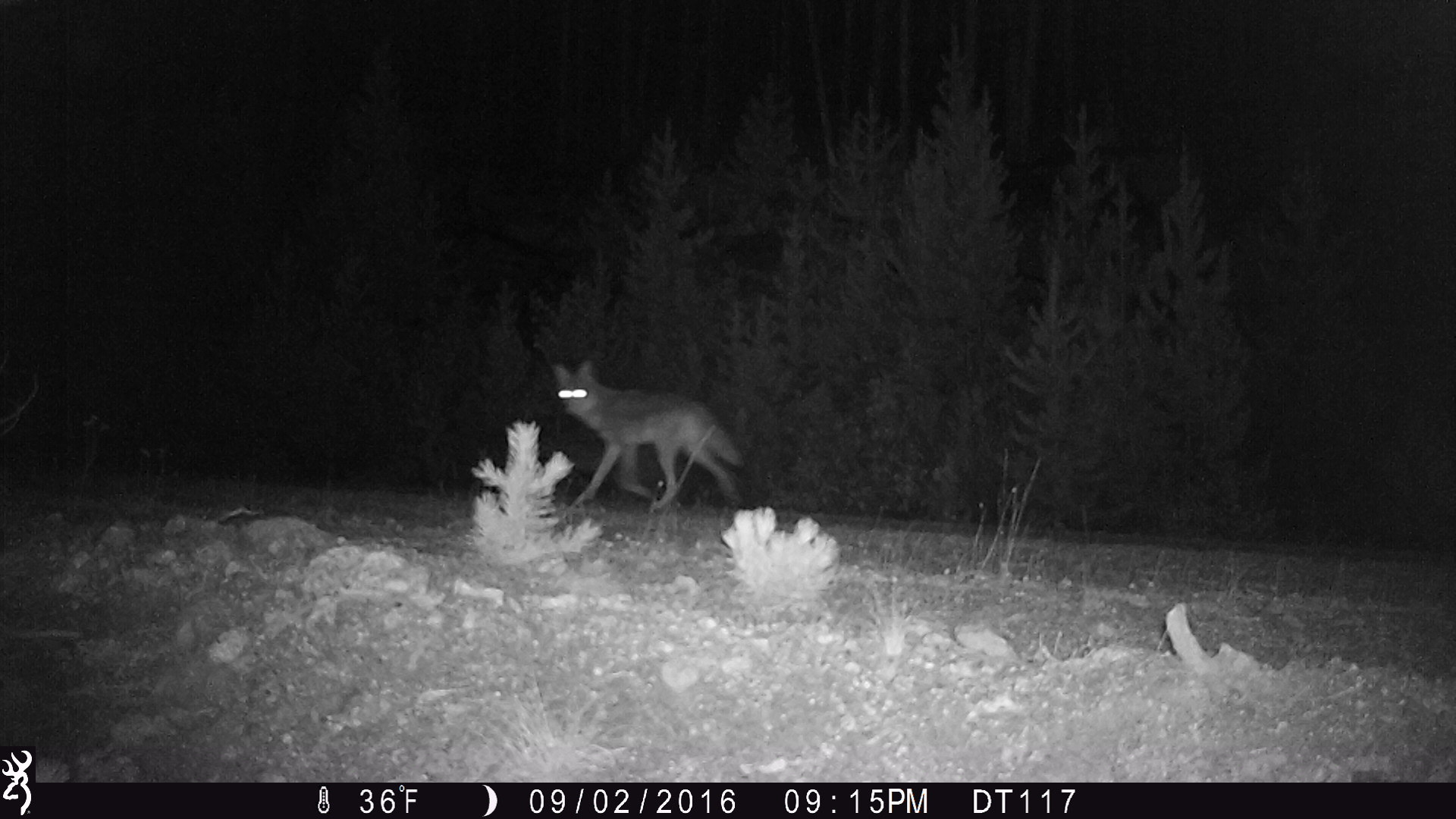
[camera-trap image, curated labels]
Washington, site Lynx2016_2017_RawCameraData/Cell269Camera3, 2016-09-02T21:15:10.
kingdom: Animalia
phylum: Chordata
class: Mammalia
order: Carnivora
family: Canidae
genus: Canis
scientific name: Canis latrans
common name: coyote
Canis latrans (coyote). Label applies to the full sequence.